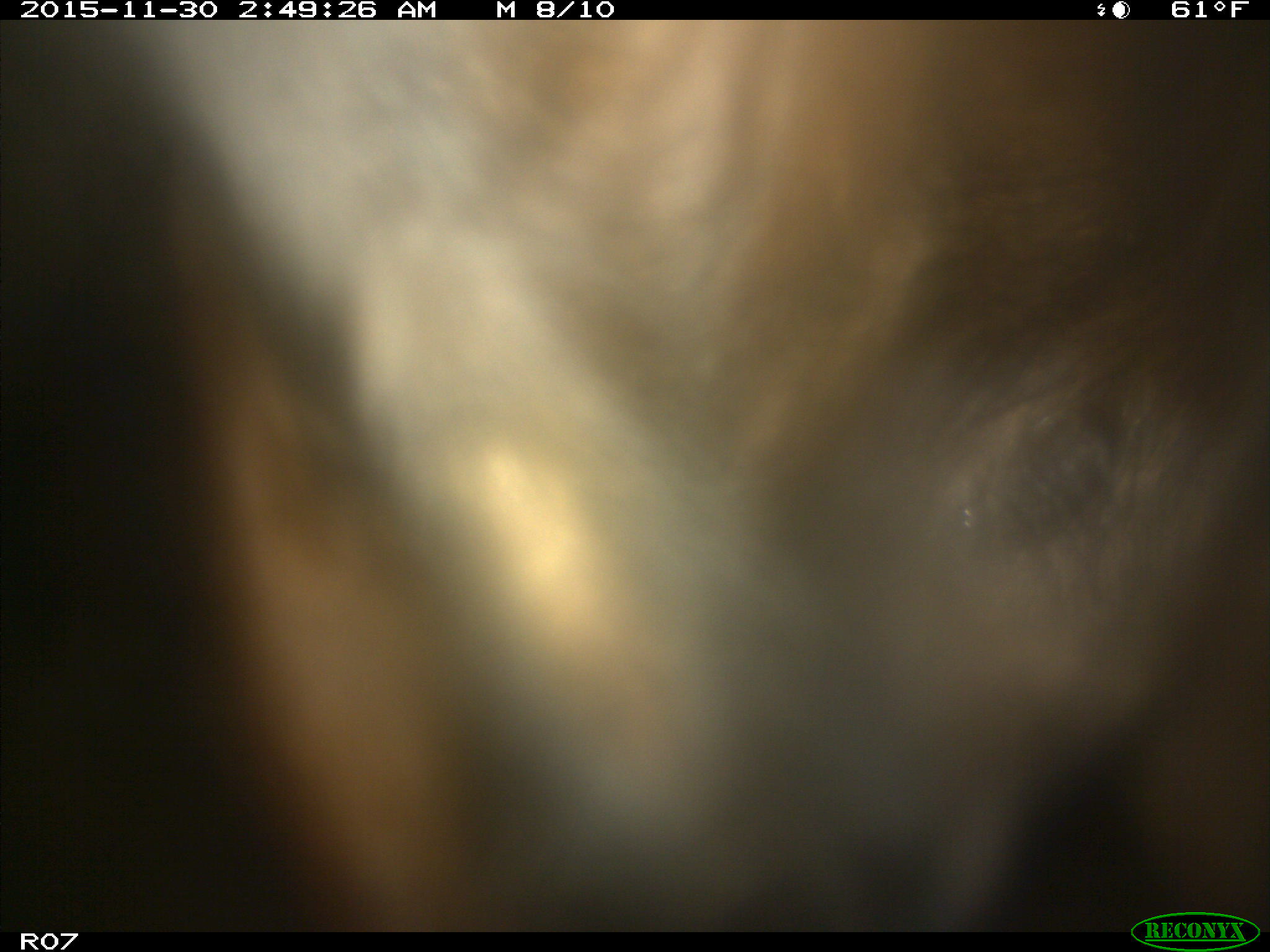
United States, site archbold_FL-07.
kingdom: Animalia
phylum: Chordata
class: Mammalia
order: Artiodactyla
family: Bovidae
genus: Bos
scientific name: Bos taurus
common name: domestic cow